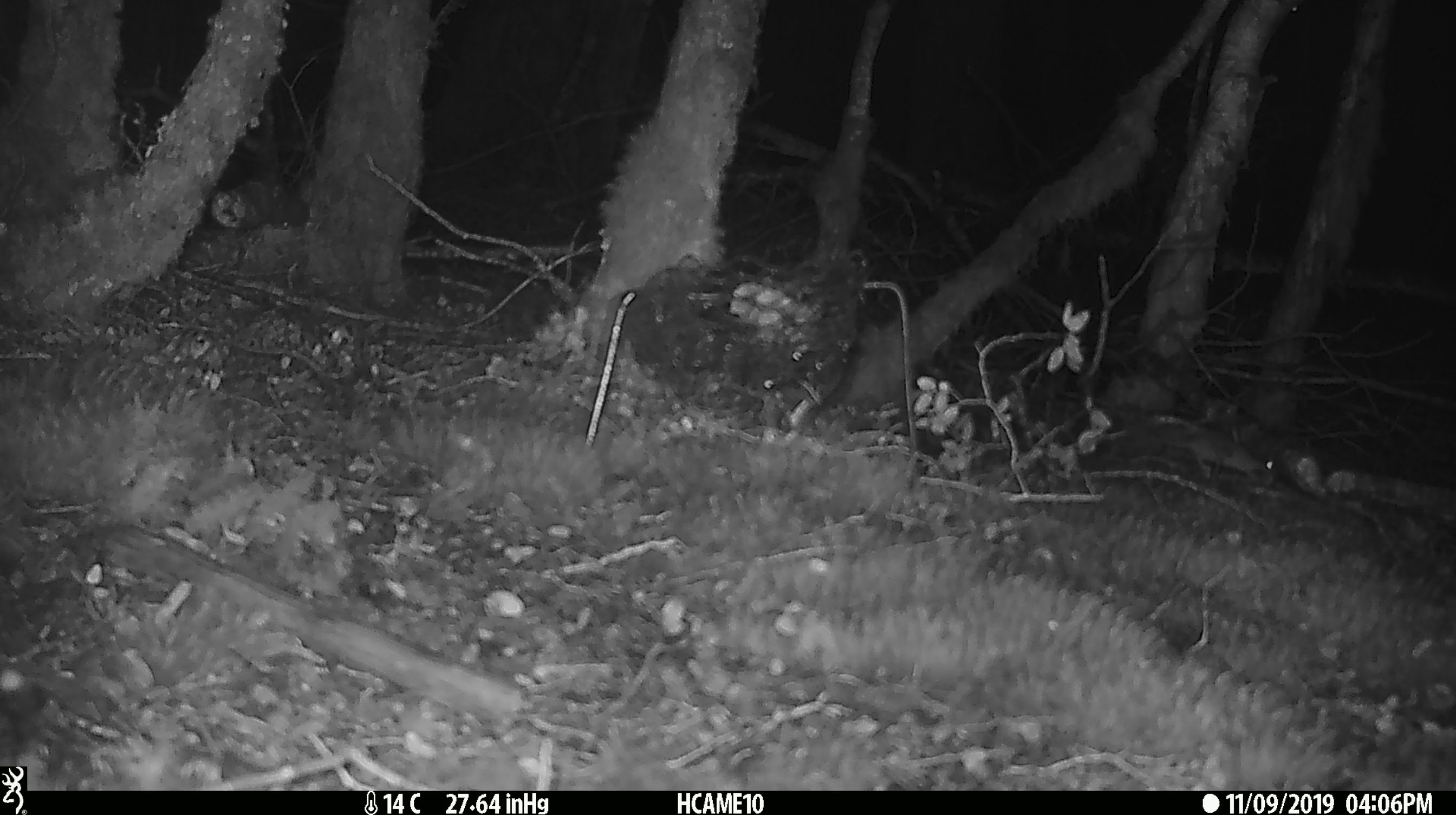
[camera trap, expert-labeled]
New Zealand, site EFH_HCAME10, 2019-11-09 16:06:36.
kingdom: Animalia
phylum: Chordata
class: Mammalia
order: Rodentia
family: Muridae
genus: Mus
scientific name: Mus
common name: mouse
Mouse (Mus).